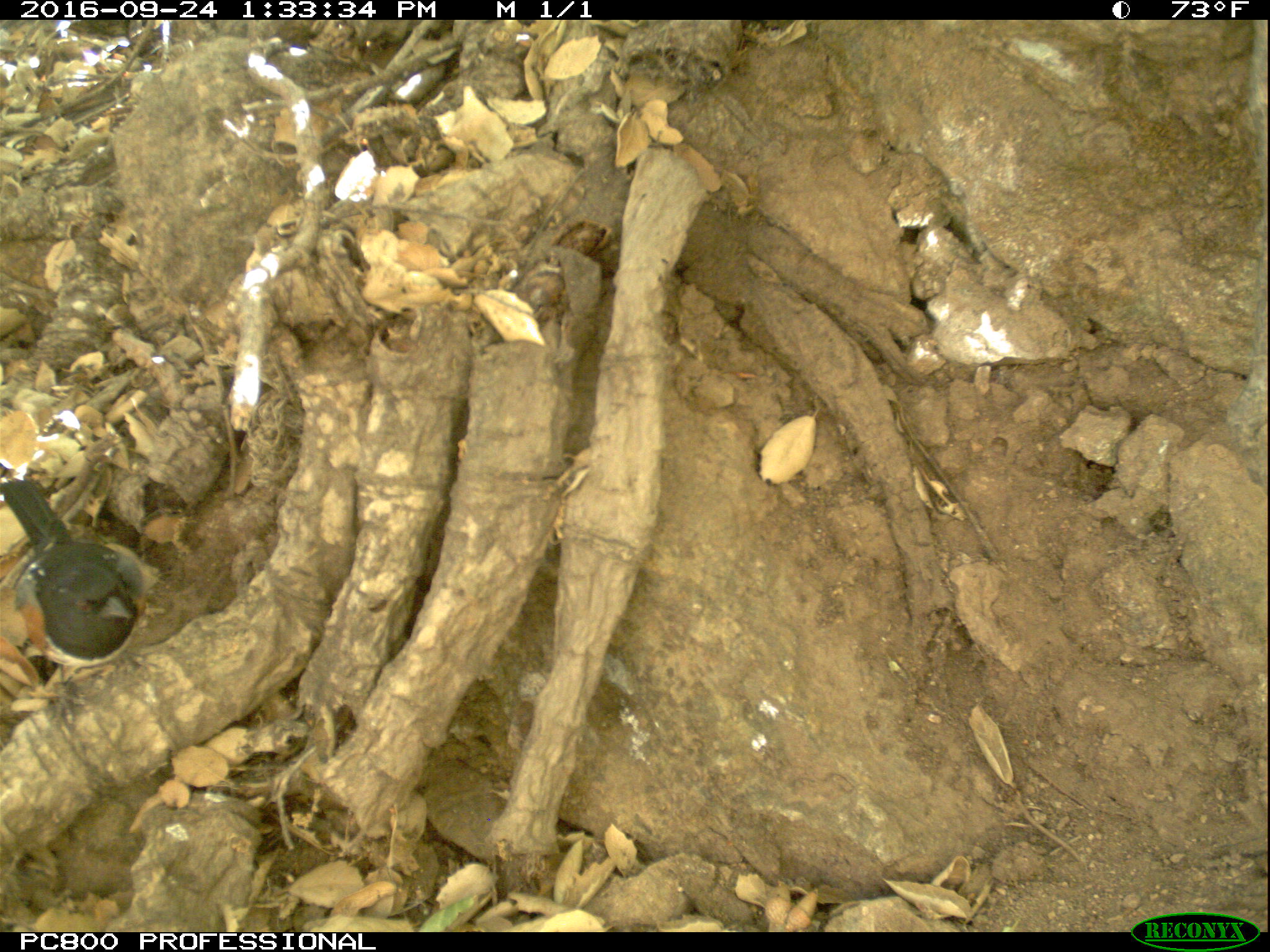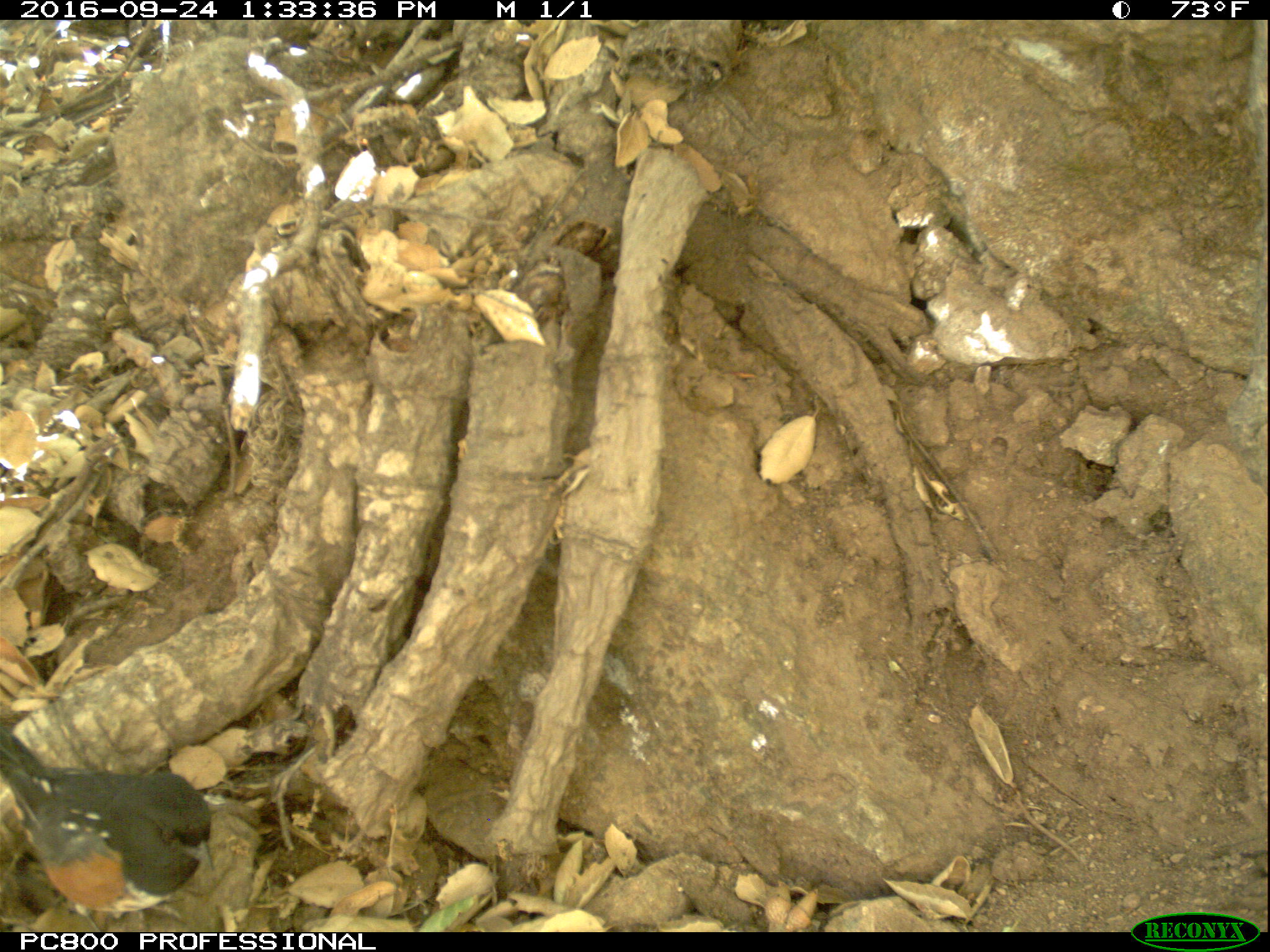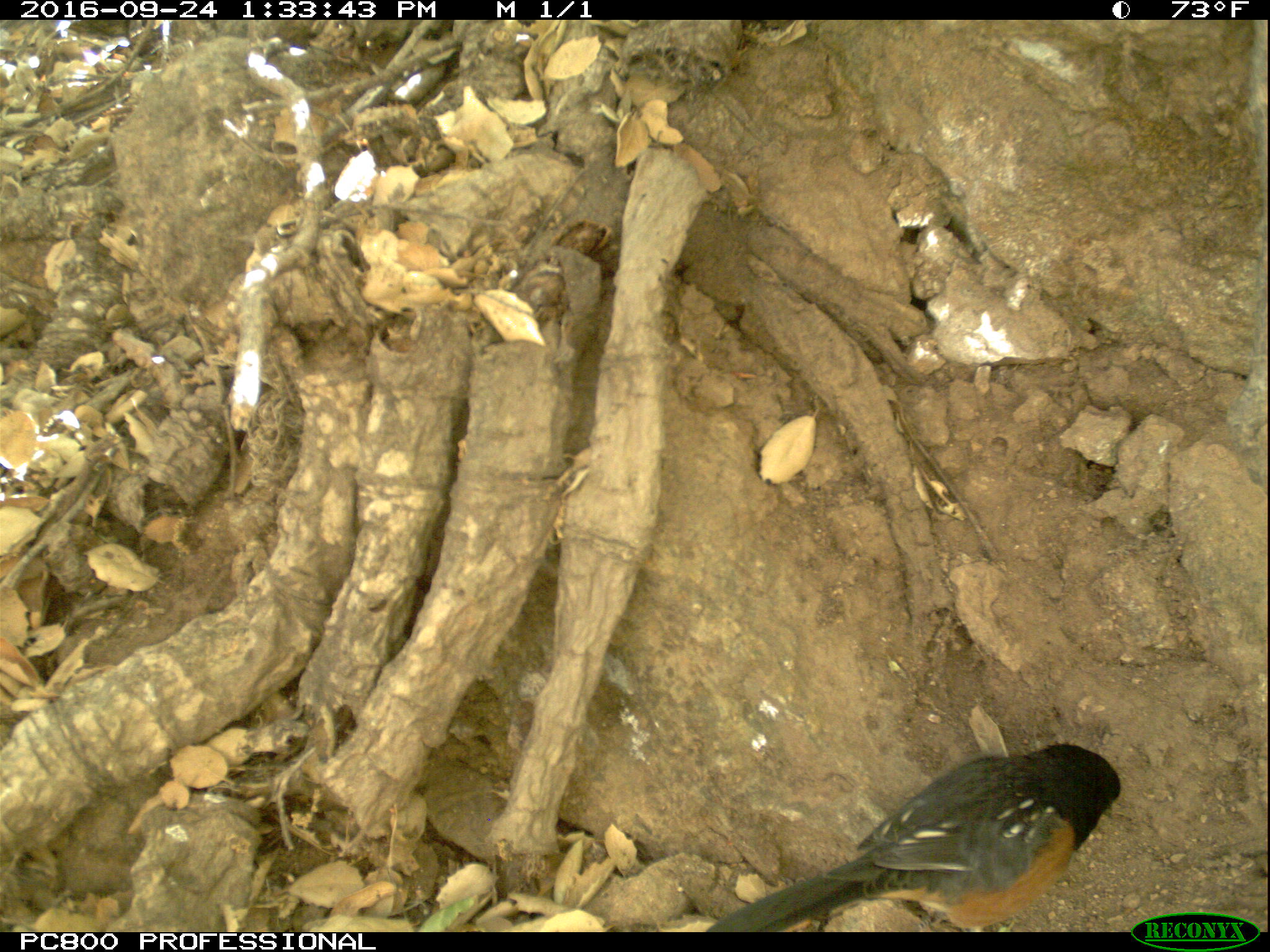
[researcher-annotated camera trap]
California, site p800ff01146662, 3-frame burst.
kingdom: Animalia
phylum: Chordata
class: Aves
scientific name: Aves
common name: bird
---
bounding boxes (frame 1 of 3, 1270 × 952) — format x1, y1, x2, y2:
bird: 0, 473, 151, 674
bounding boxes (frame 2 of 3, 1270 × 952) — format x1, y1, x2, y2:
bird: 0, 725, 216, 930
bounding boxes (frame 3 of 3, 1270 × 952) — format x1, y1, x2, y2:
bird: 700, 738, 1121, 931